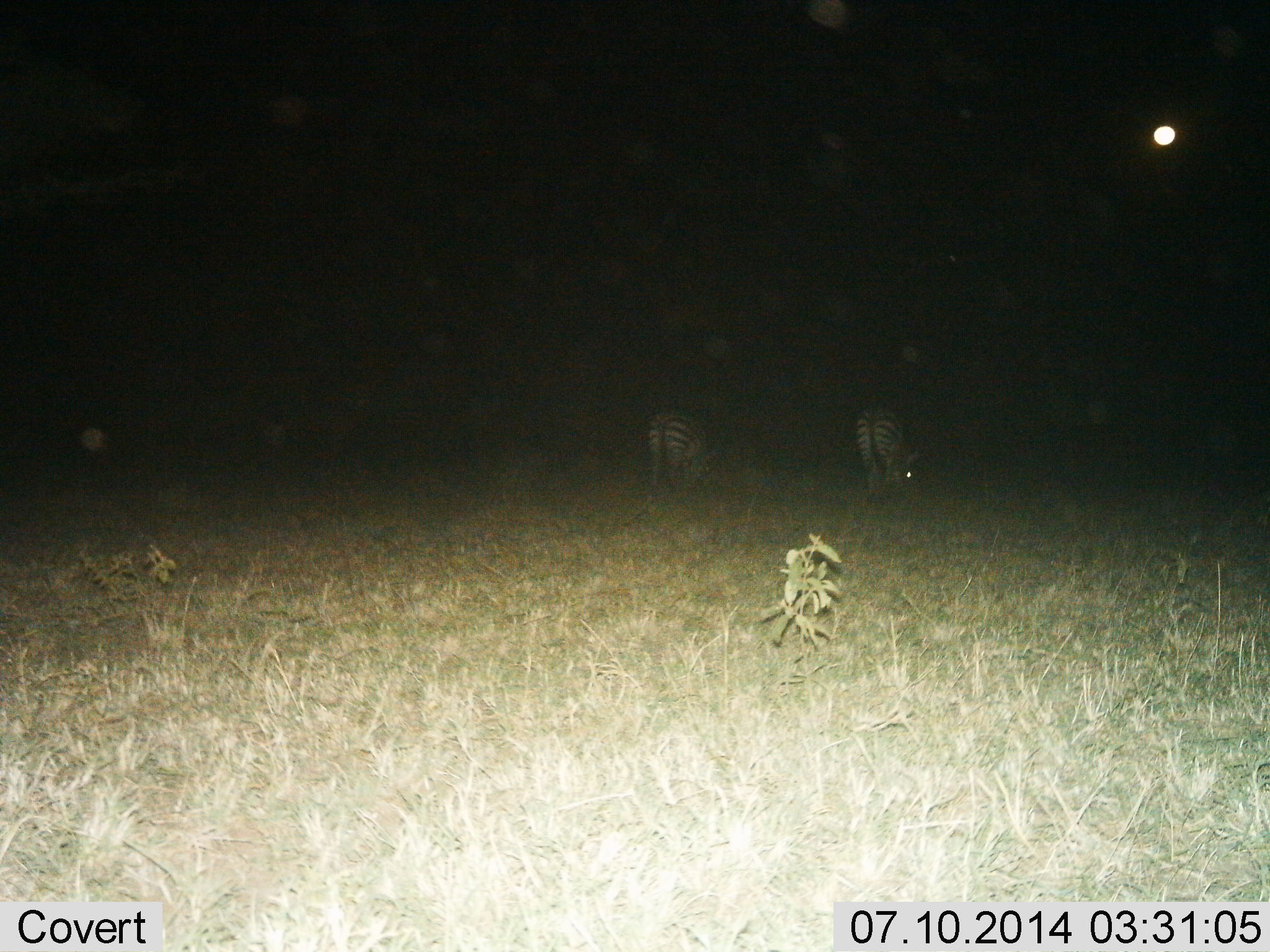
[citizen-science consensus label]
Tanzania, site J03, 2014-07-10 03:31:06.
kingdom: Animalia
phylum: Chordata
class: Mammalia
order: Perissodactyla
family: Equidae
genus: Equus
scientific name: Equus quagga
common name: plains zebra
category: zebra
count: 2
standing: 20%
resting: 0%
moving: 20%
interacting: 0%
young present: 0%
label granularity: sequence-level